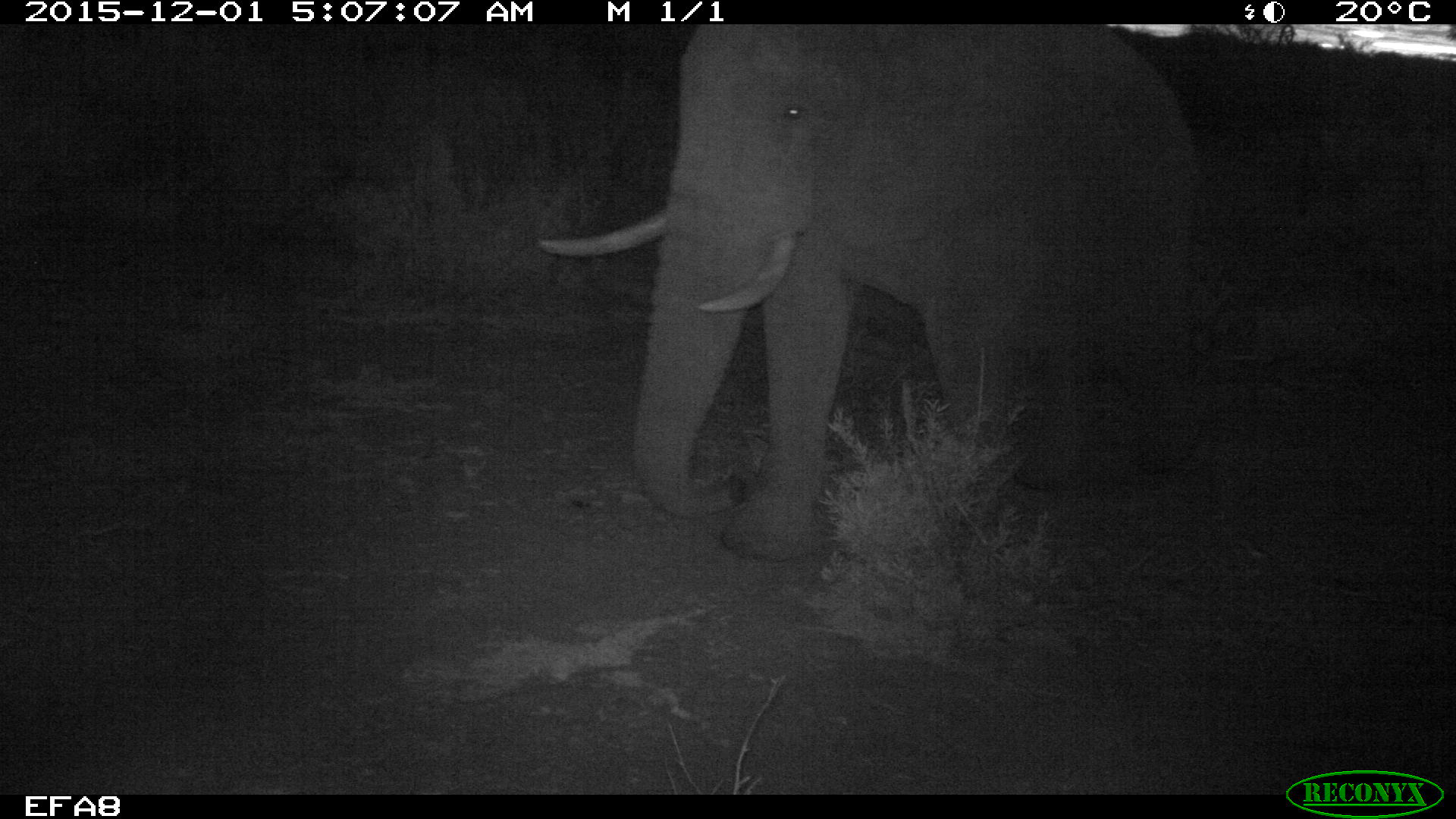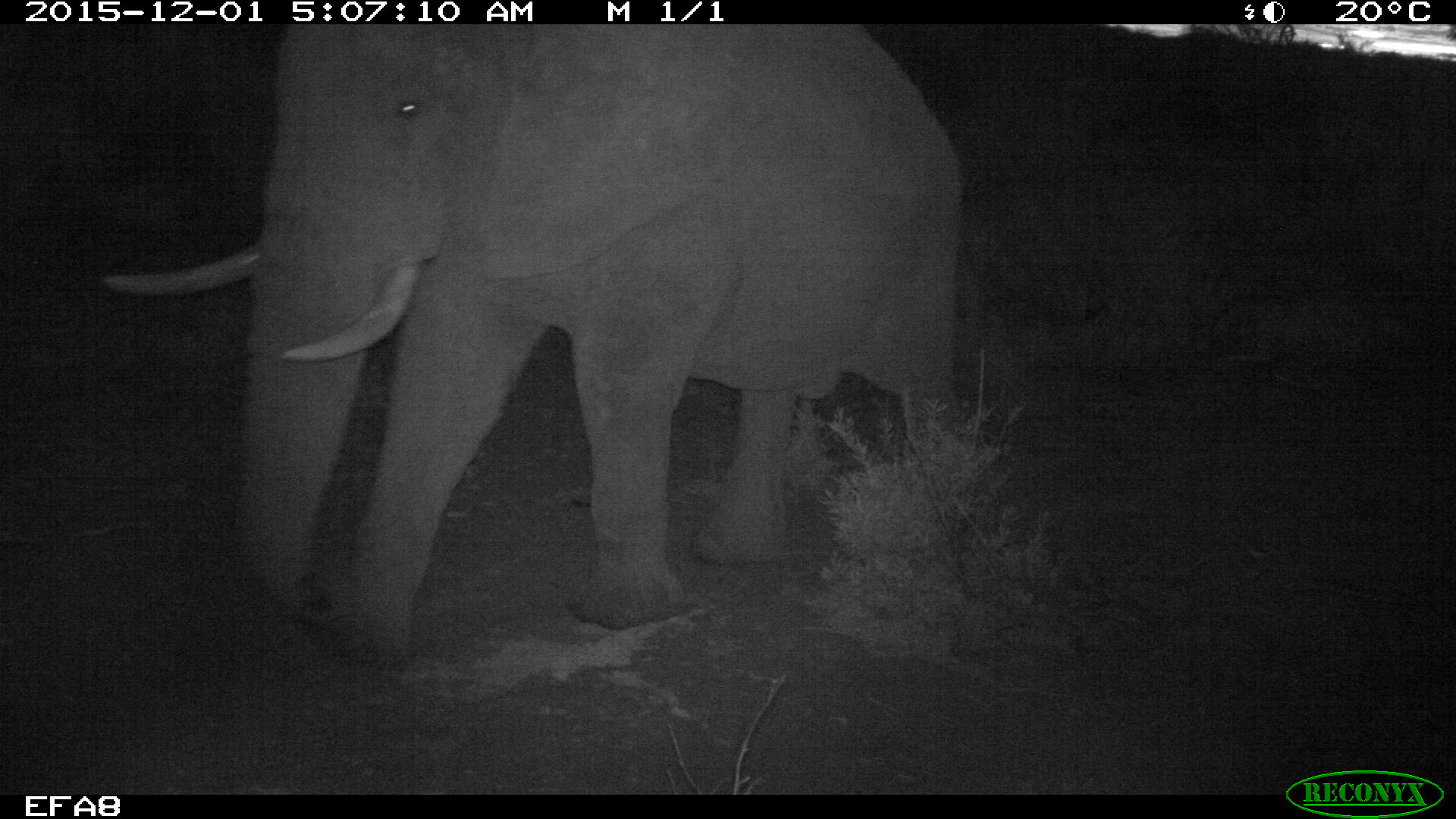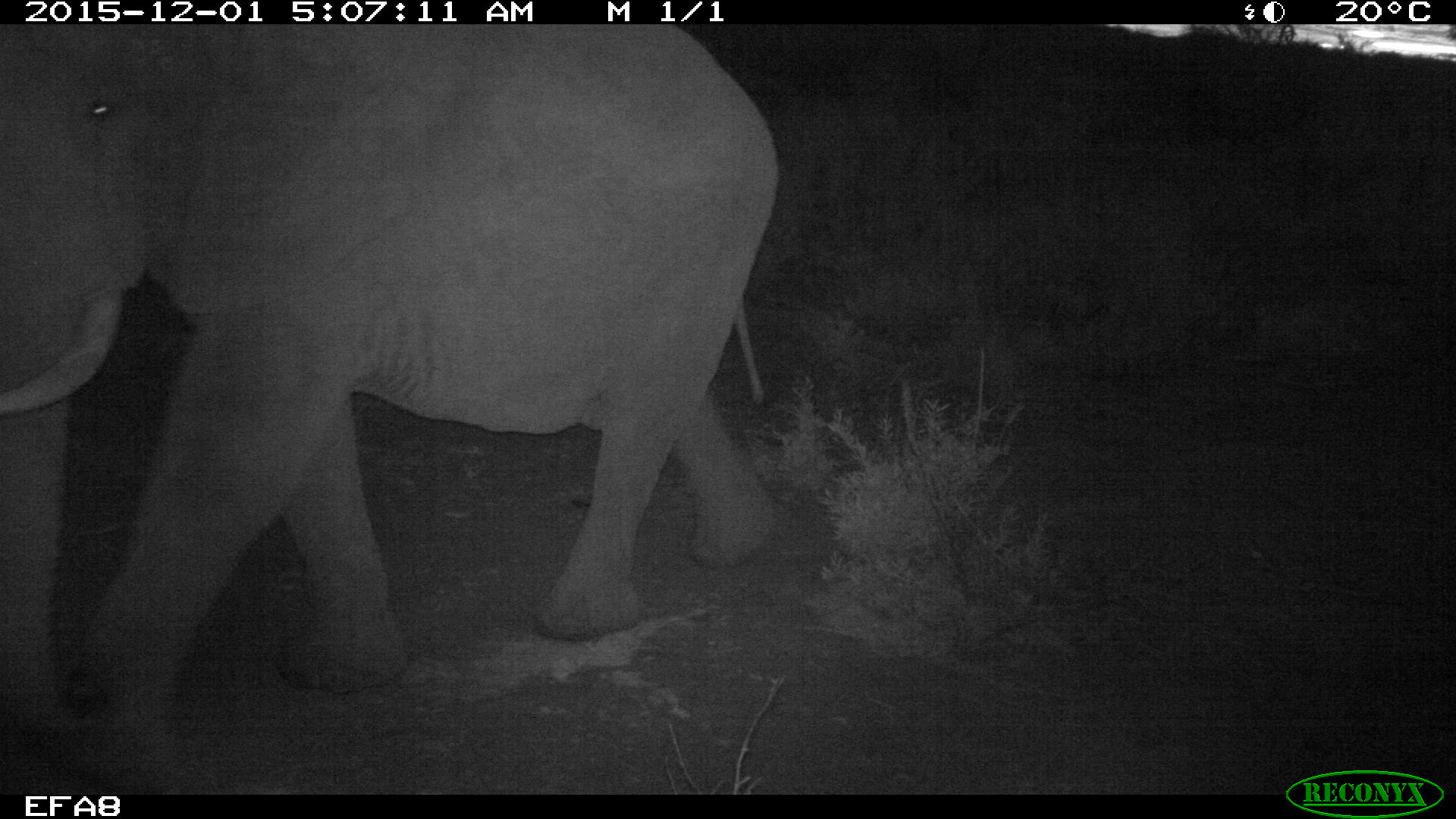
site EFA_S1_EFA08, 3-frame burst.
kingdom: Animalia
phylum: Chordata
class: Mammalia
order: Proboscidea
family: Elephantidae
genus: Loxodonta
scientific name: Loxodonta africana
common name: african bush elephant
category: elephant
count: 1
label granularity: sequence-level